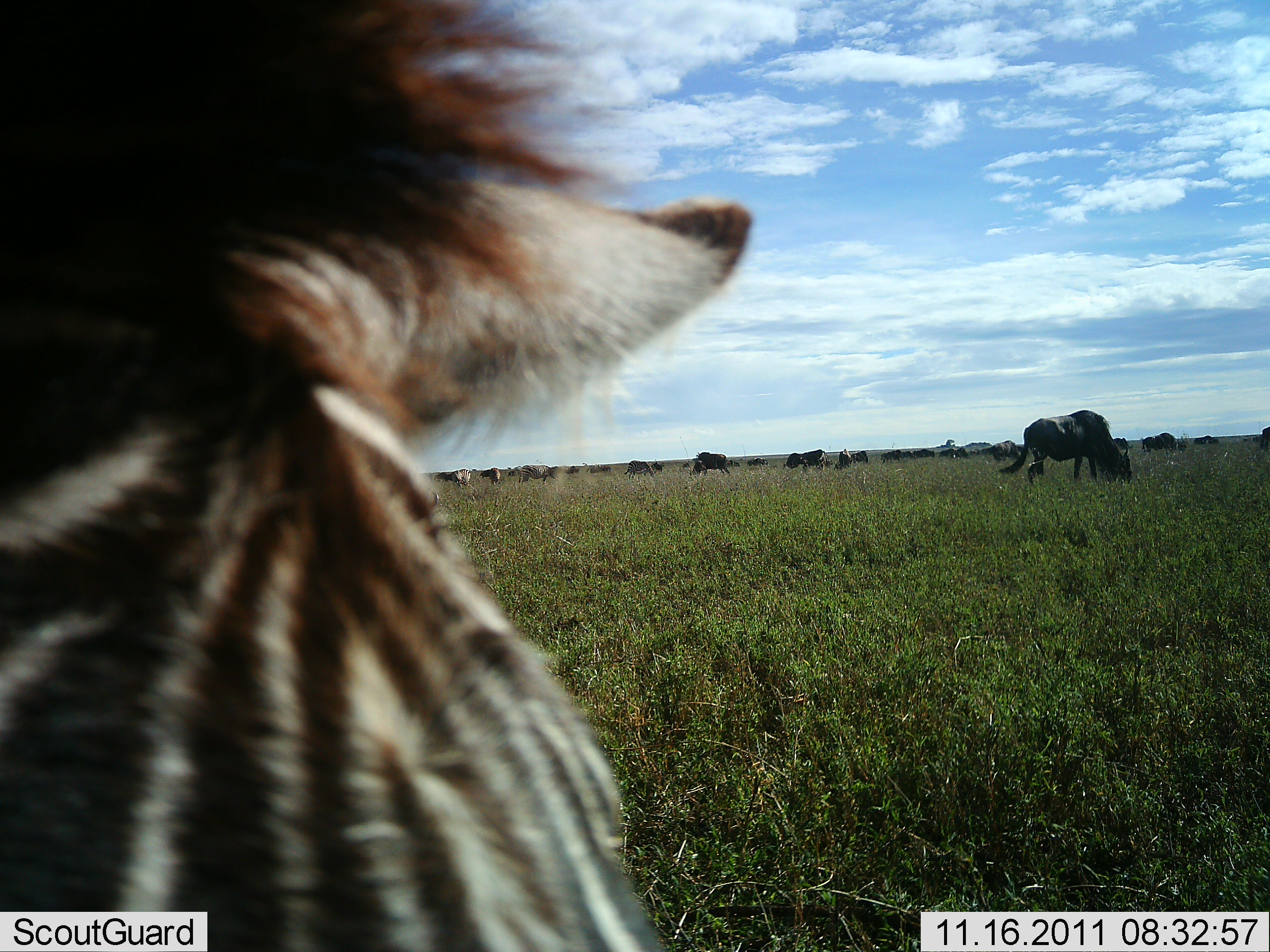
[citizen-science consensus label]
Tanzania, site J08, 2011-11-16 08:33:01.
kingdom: Animalia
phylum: Chordata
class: Mammalia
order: Artiodactyla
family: Bovidae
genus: Connochaetes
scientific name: Connochaetes taurinus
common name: blue wildebeest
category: wildebeest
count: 11-50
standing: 33%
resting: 0%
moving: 25%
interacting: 8%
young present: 0%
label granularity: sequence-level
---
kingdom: Animalia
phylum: Chordata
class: Mammalia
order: Perissodactyla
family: Equidae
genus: Equus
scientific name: Equus quagga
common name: plains zebra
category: zebra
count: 1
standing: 67%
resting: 0%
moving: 8%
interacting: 25%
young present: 0%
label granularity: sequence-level